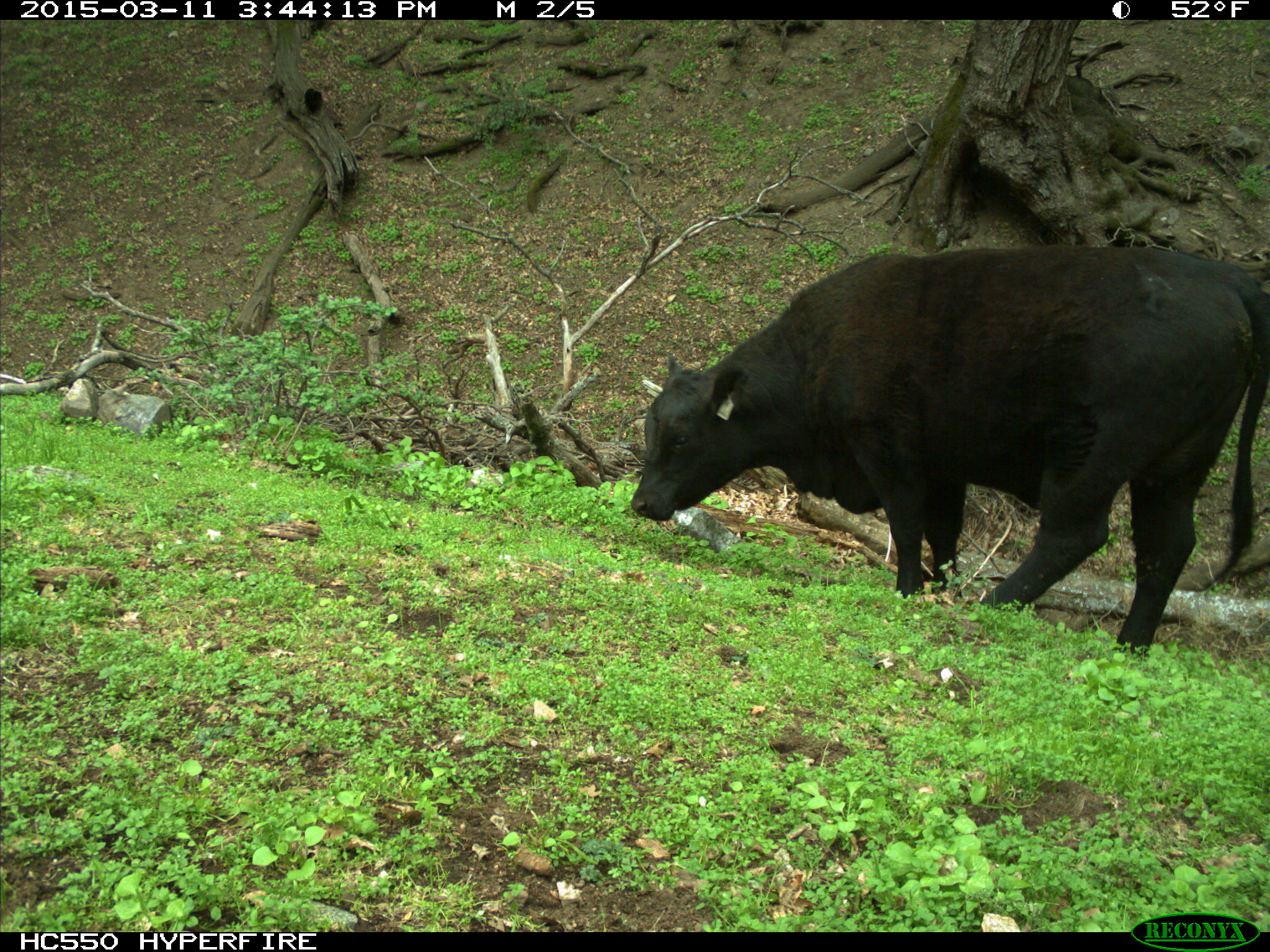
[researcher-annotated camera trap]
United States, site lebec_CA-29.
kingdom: Animalia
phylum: Chordata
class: Mammalia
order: Artiodactyla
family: Bovidae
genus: Bos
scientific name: Bos taurus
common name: domestic cow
Bos taurus (domestic cow).